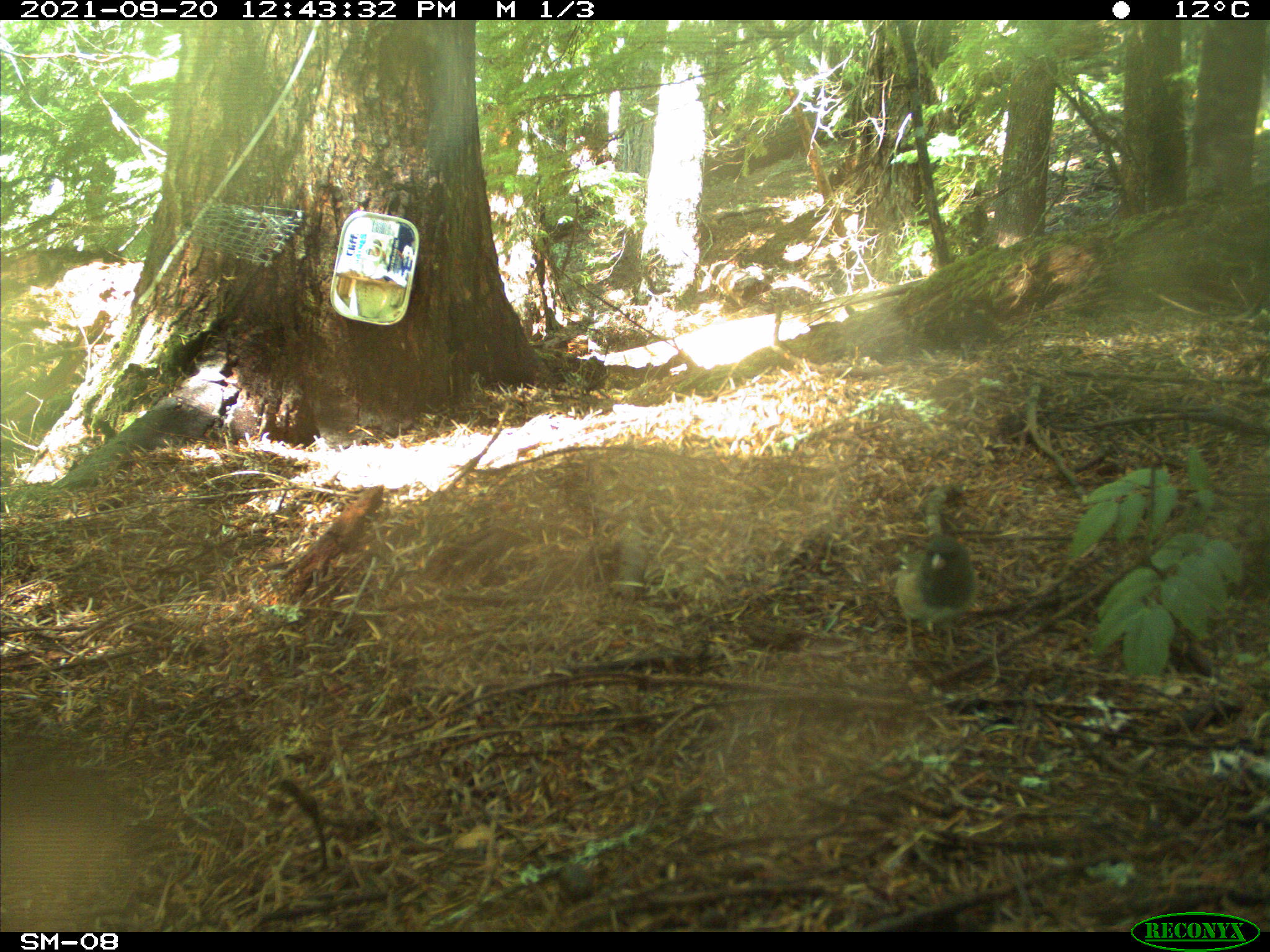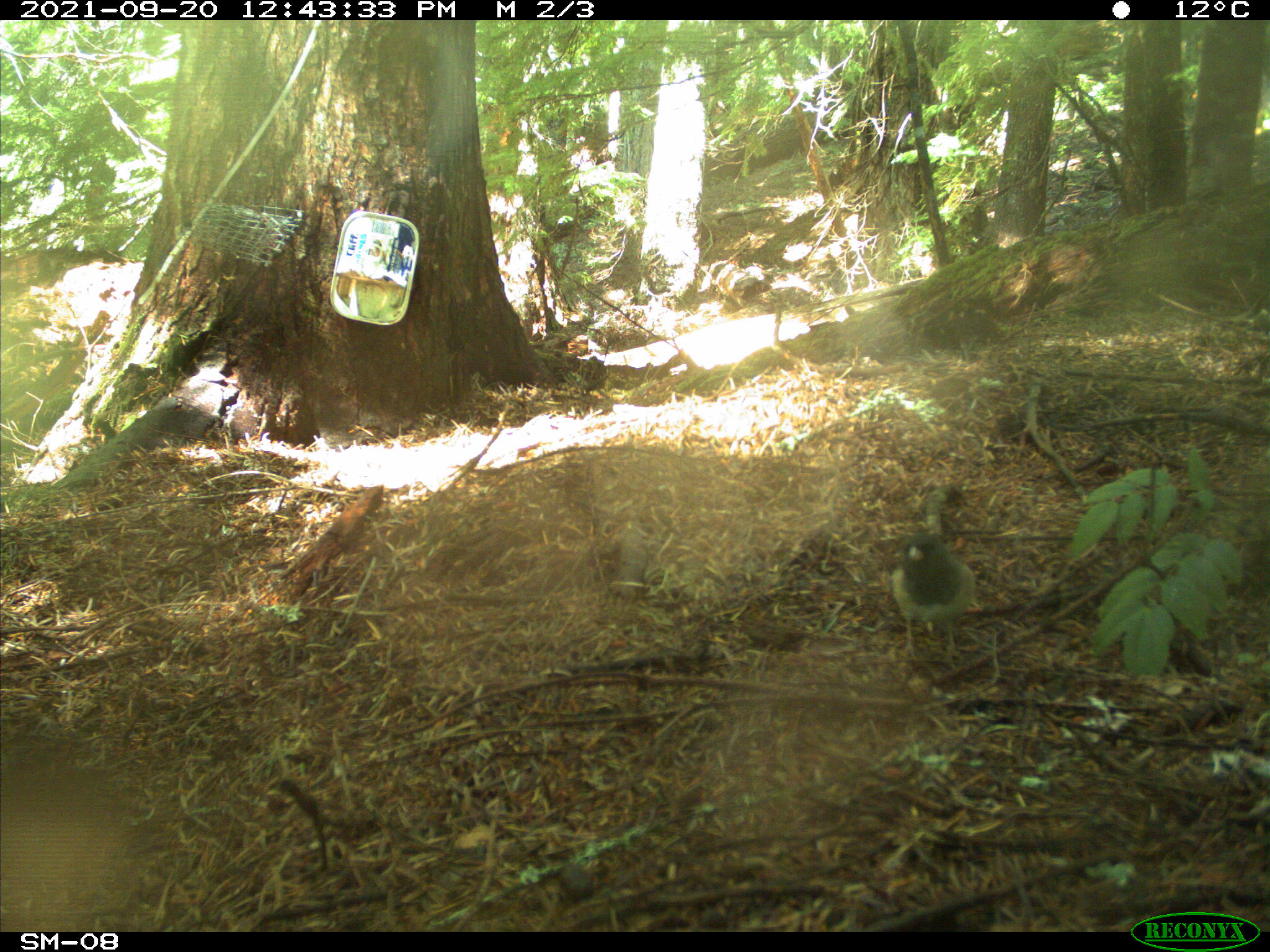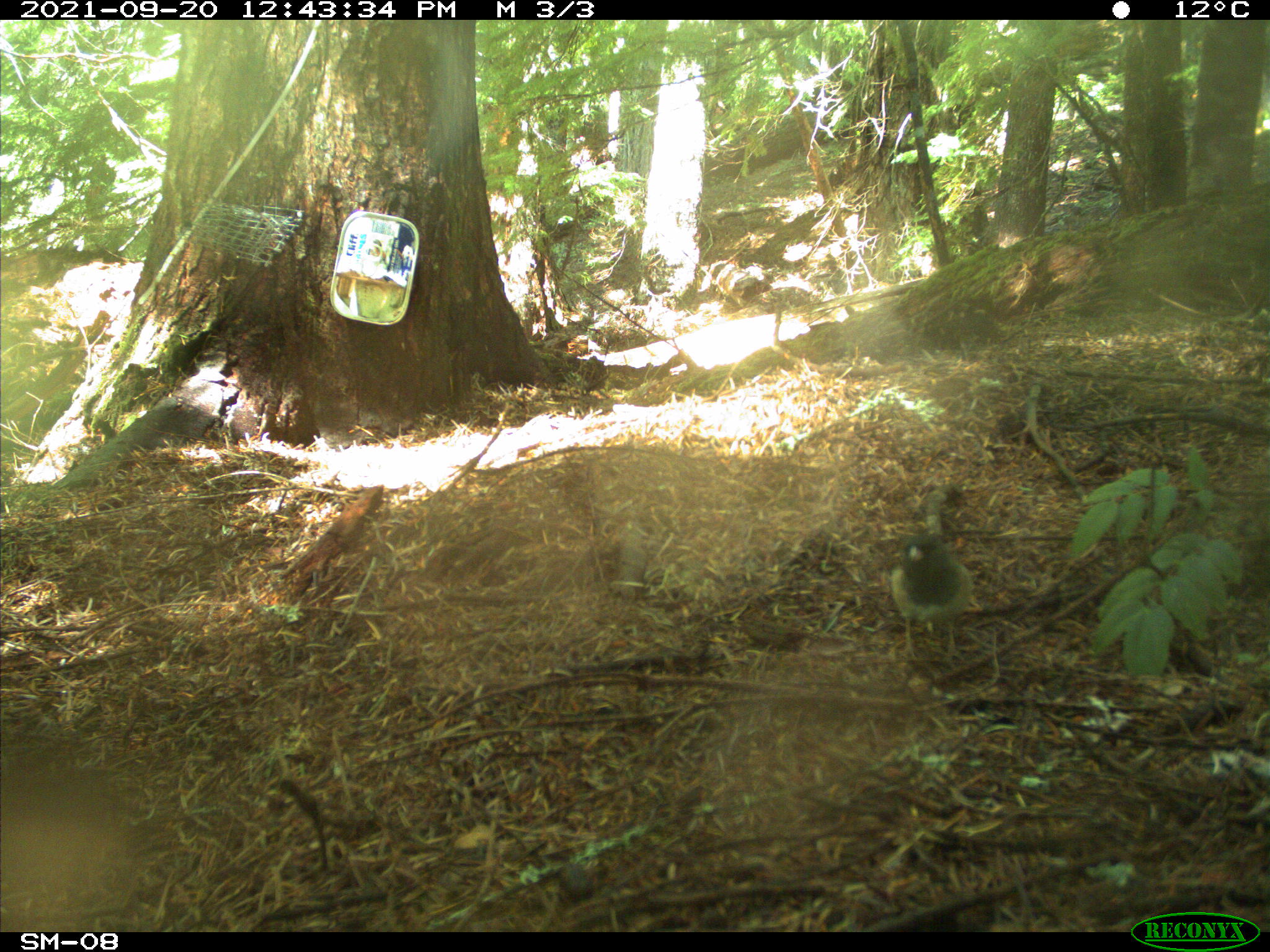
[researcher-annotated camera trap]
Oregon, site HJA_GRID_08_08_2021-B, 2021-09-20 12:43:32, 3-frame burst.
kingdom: Animalia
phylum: Chordata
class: Aves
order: Passeriformes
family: Passerellidae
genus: Junco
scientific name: Junco hyemalis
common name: dark-eyed junco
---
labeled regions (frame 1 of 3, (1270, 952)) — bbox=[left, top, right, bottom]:
dark-eyed junco: bbox=[875, 520, 981, 666]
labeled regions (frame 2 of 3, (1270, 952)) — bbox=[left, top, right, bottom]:
dark-eyed junco: bbox=[871, 536, 991, 661]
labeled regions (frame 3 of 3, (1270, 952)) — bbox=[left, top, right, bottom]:
dark-eyed junco: bbox=[864, 522, 986, 677]